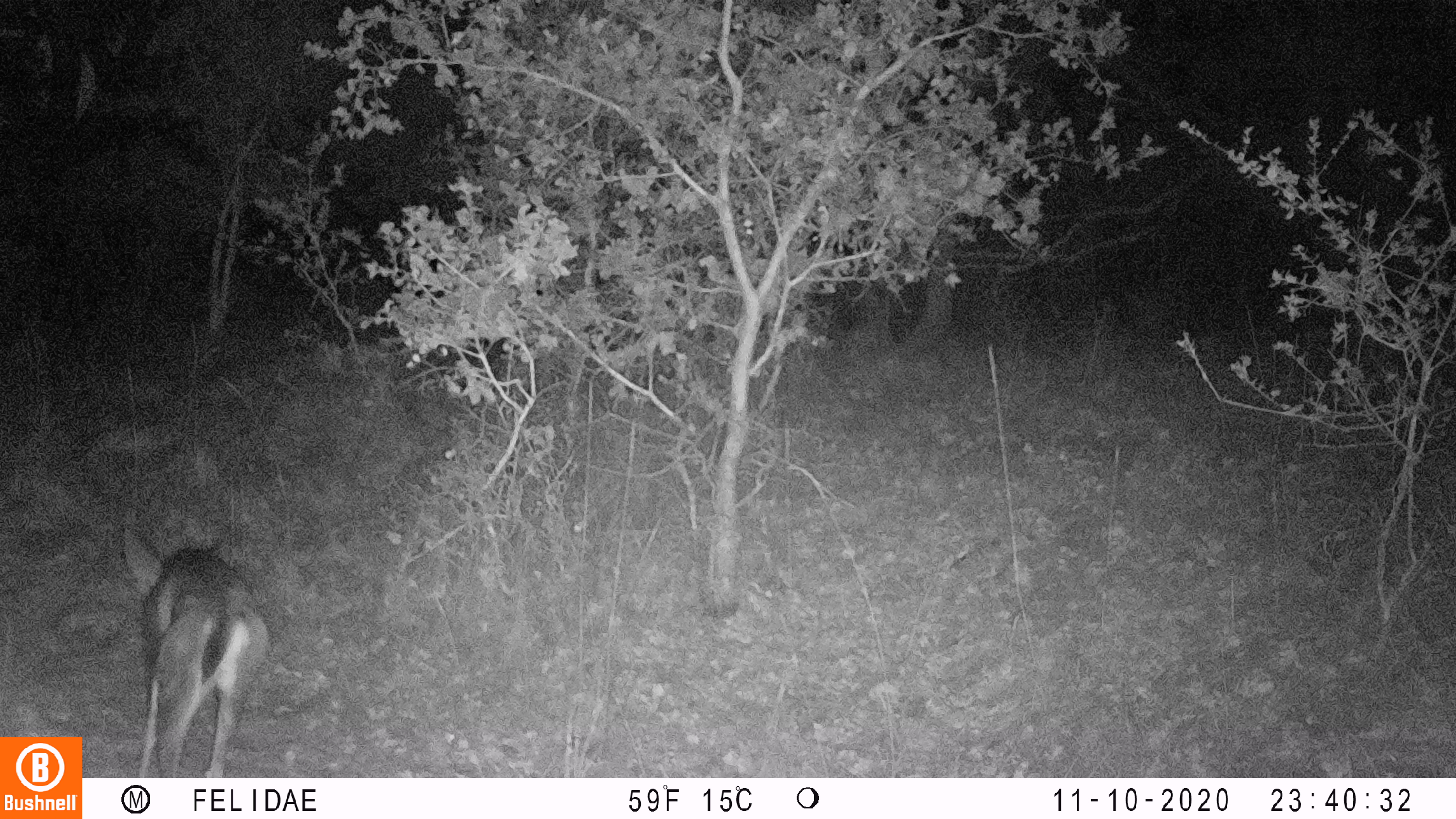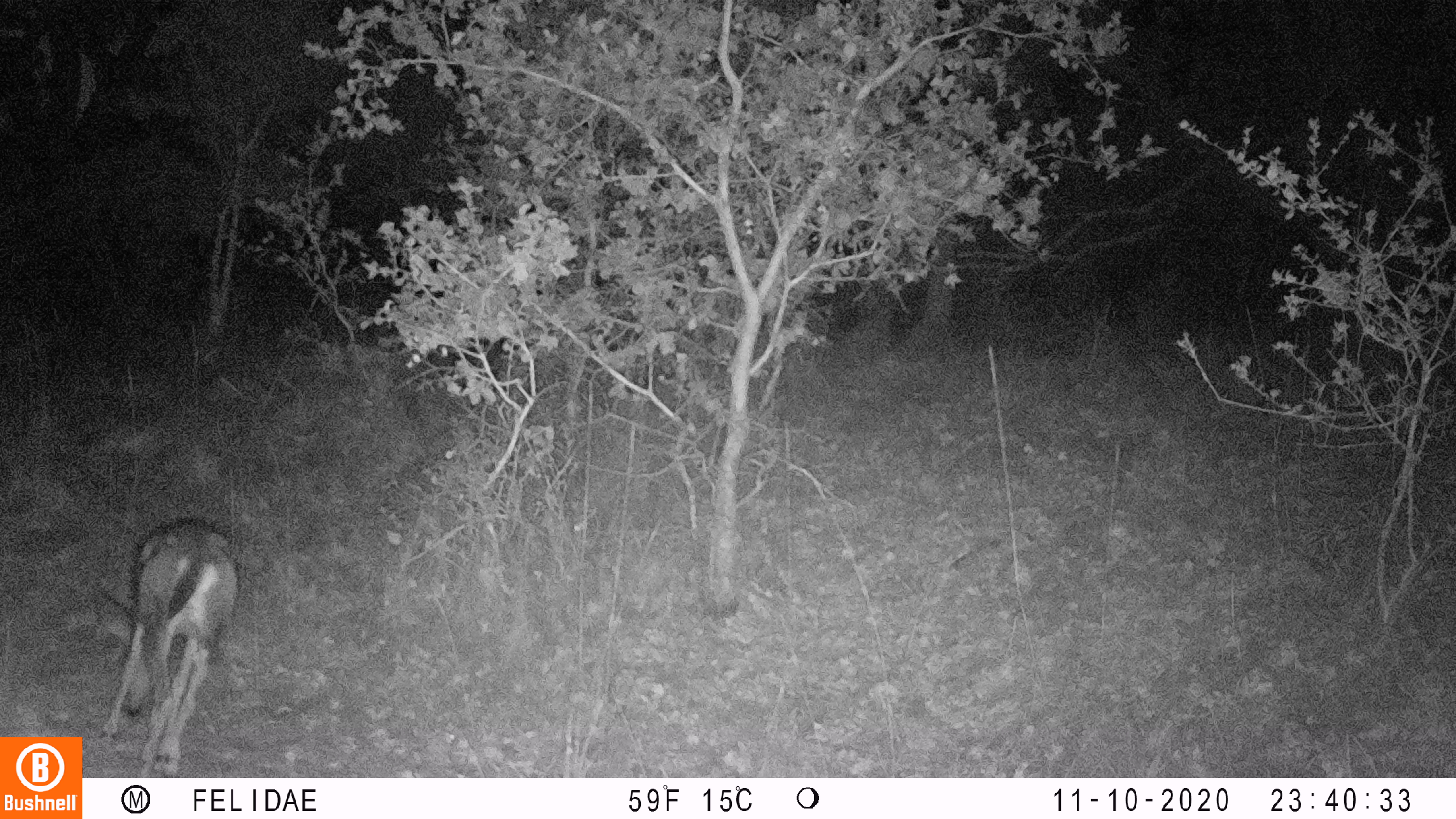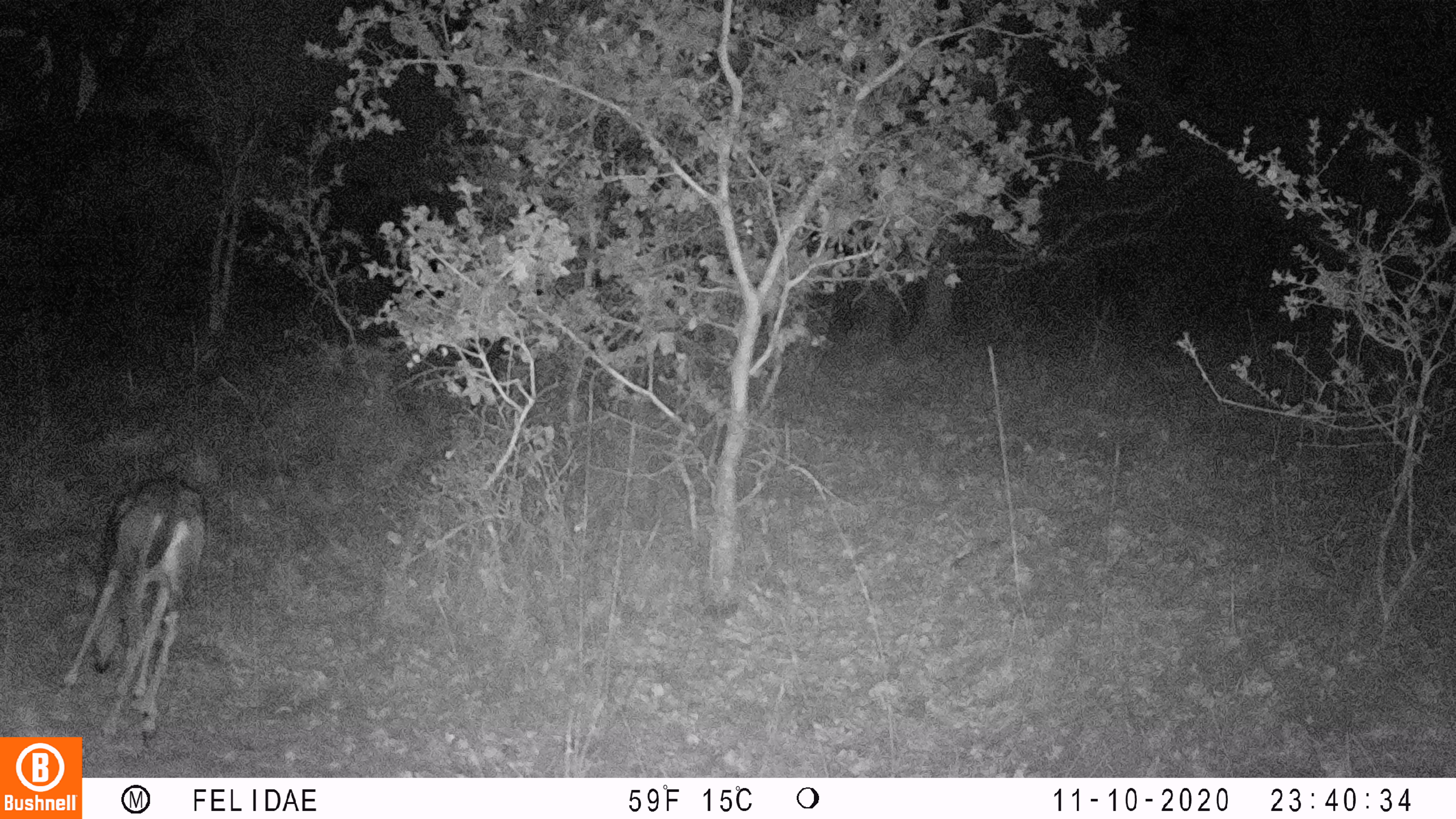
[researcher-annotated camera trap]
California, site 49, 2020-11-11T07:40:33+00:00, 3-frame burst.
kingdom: Animalia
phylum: Chordata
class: Mammalia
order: Artiodactyla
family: Cervidae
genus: Odocoileus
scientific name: Odocoileus hemionus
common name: mule deer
Mule deer (Odocoileus hemionus).